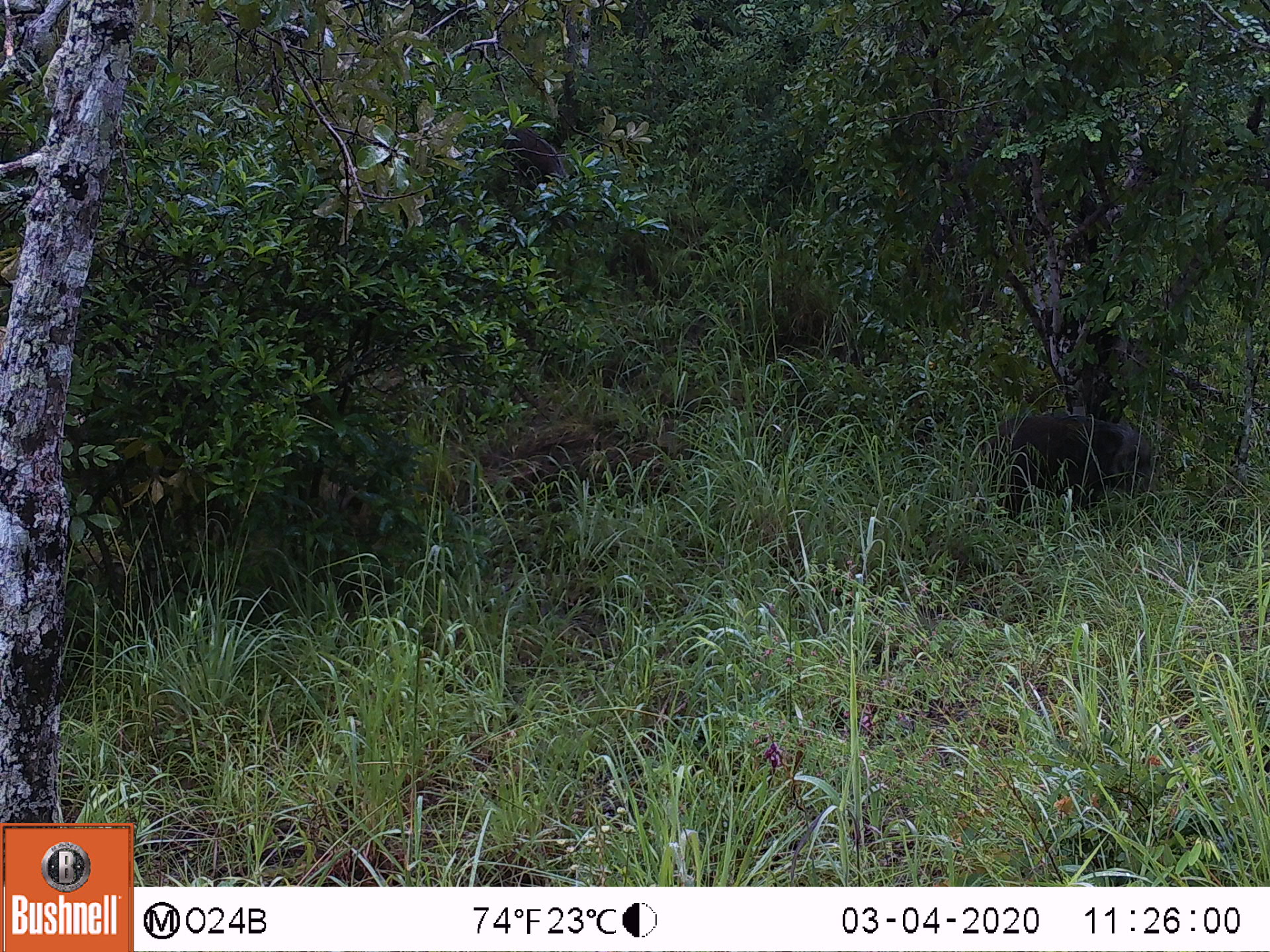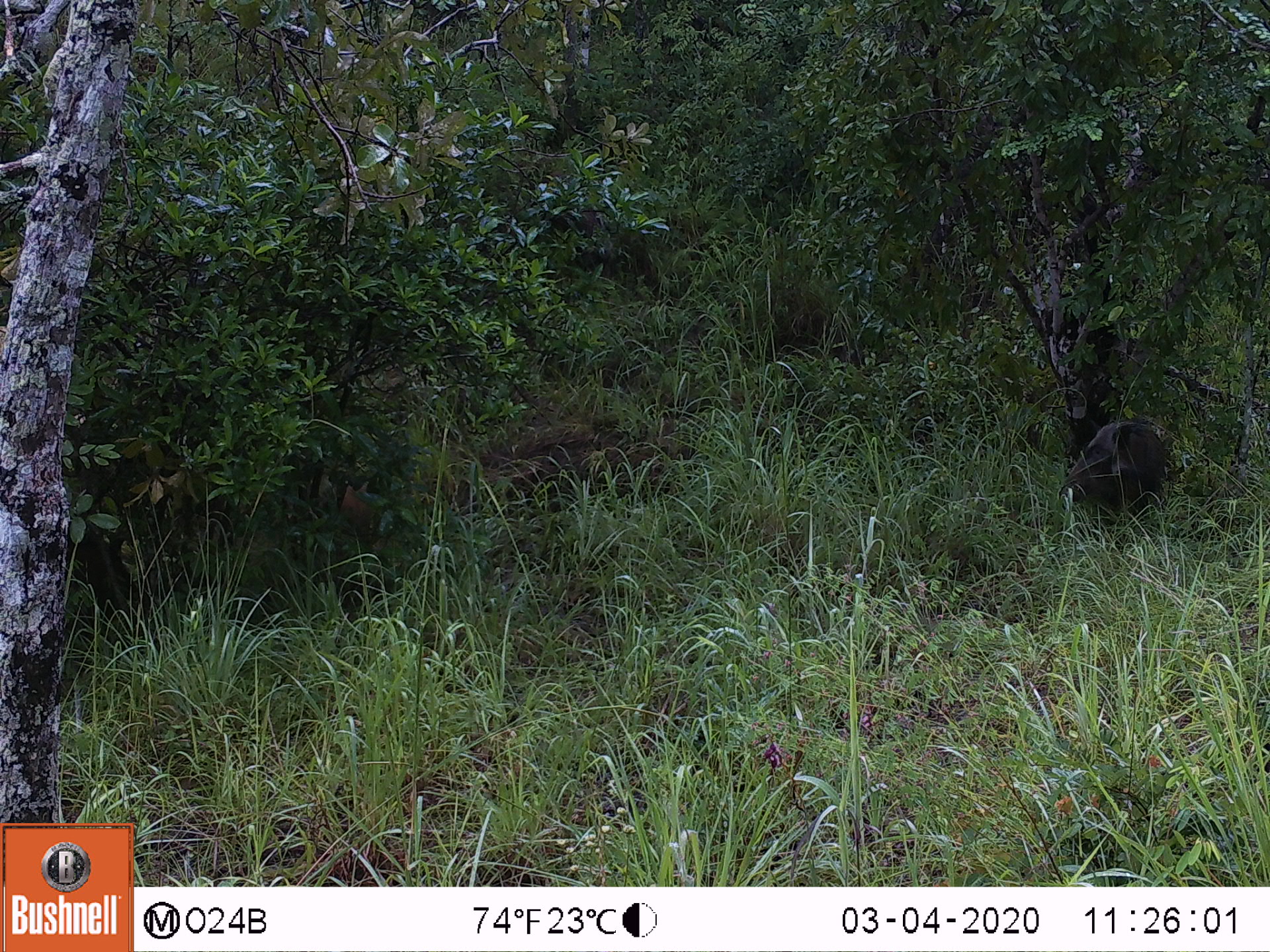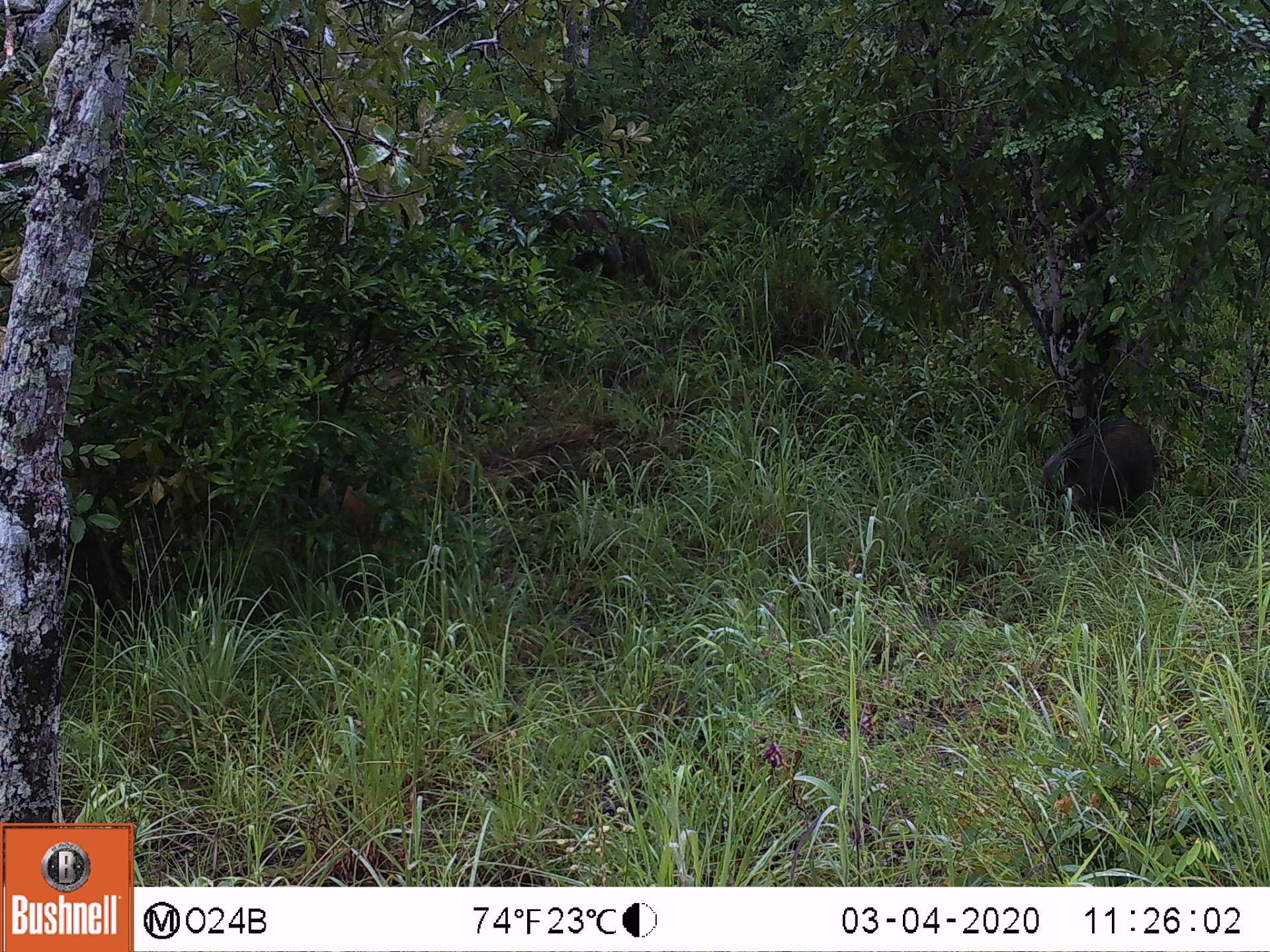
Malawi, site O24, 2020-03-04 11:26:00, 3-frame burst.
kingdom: Animalia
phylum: Chordata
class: Mammalia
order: Artiodactyla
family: Suidae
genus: Potamochoerus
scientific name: Potamochoerus larvatus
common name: bushpig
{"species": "bushpig (Potamochoerus larvatus)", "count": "1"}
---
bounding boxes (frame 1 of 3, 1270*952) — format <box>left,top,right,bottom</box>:
bushpig: <box>973,404,1162,526</box>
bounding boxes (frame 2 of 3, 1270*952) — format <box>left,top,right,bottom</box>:
bushpig: <box>1052,415,1172,515</box>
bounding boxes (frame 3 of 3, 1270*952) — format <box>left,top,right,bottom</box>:
bushpig: <box>1024,407,1170,533</box>